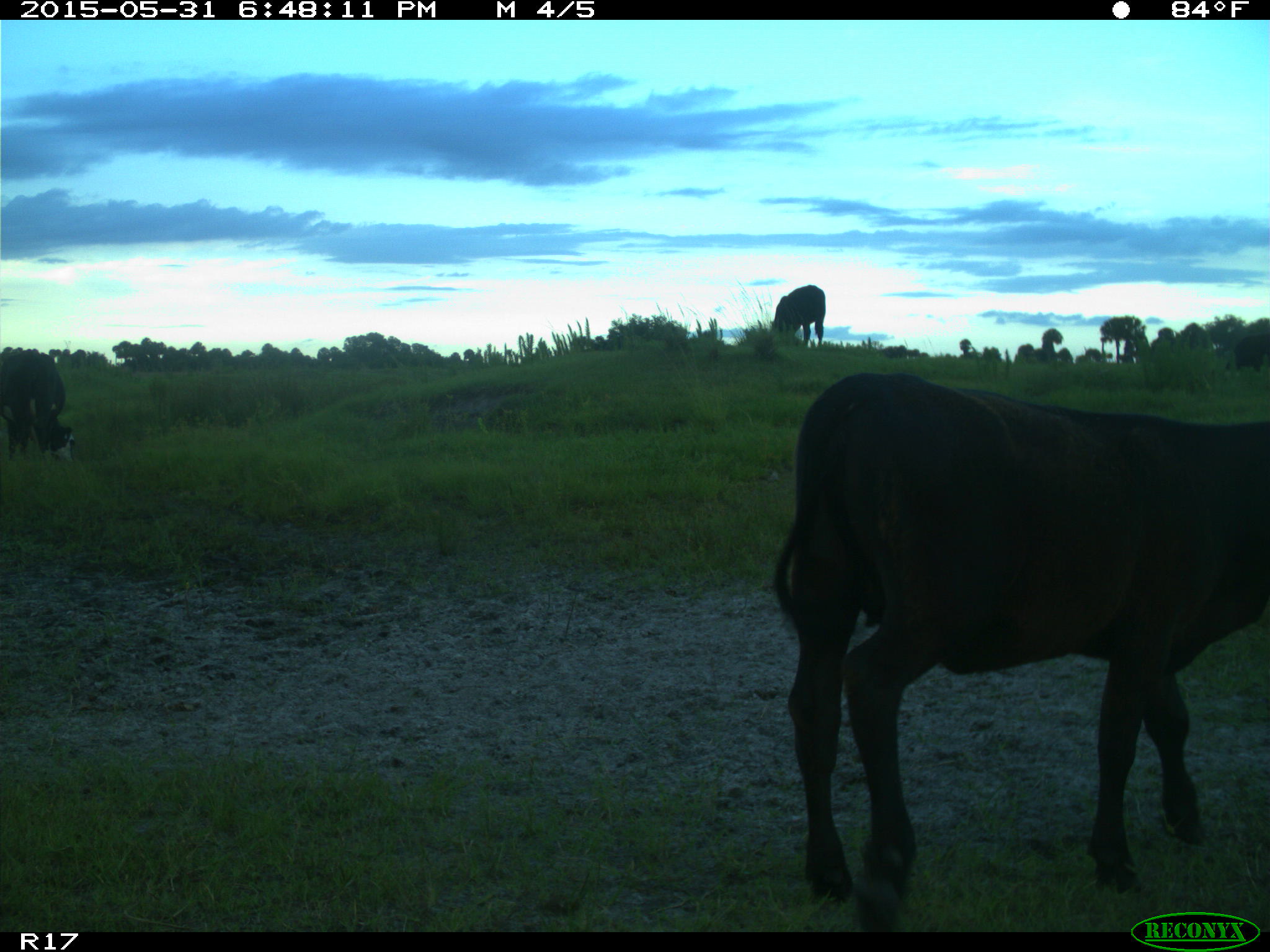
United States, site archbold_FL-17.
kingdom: Animalia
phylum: Chordata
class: Mammalia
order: Artiodactyla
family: Bovidae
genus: Bos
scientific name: Bos taurus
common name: domestic cow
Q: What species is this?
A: Bos taurus (domestic cow).